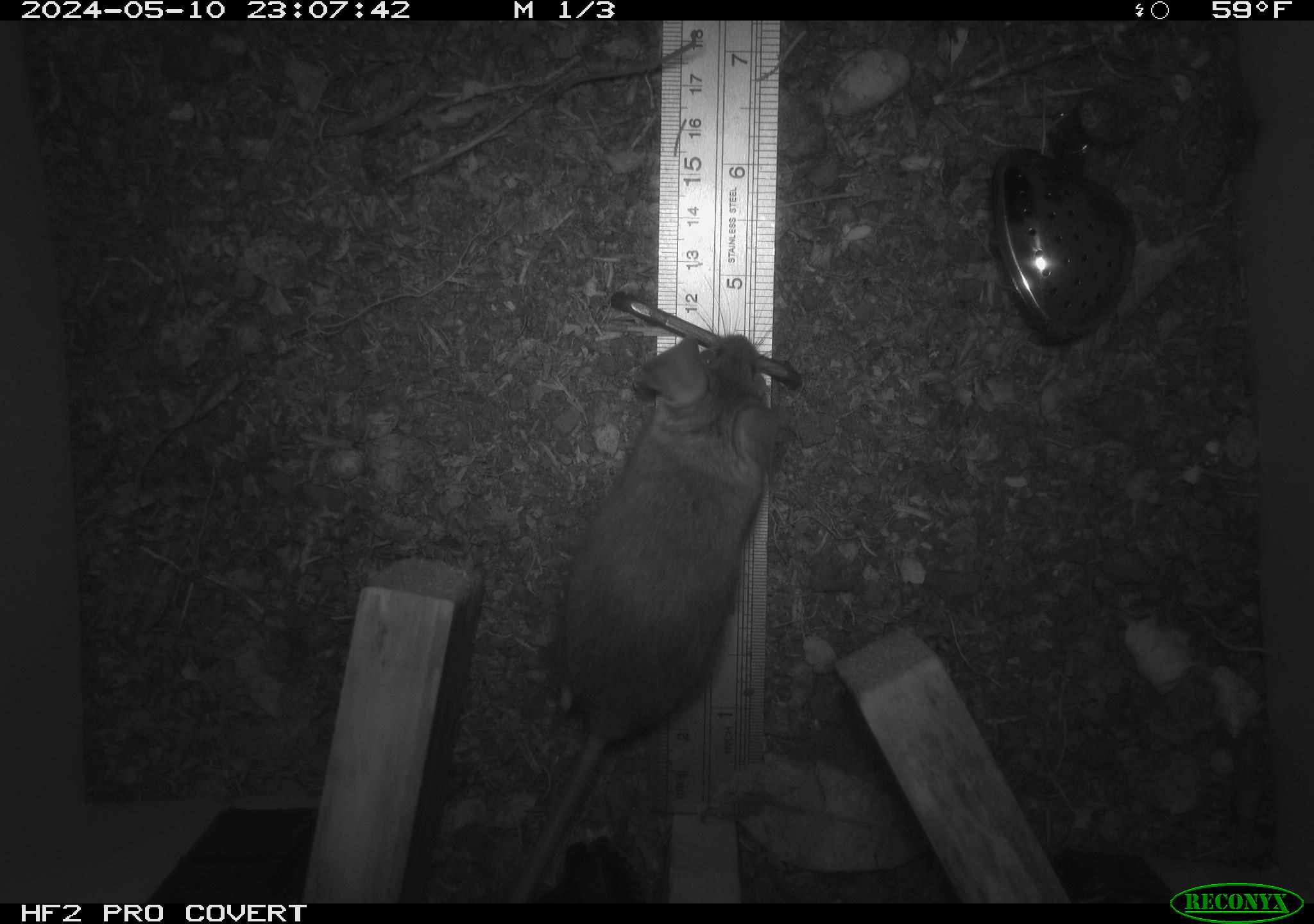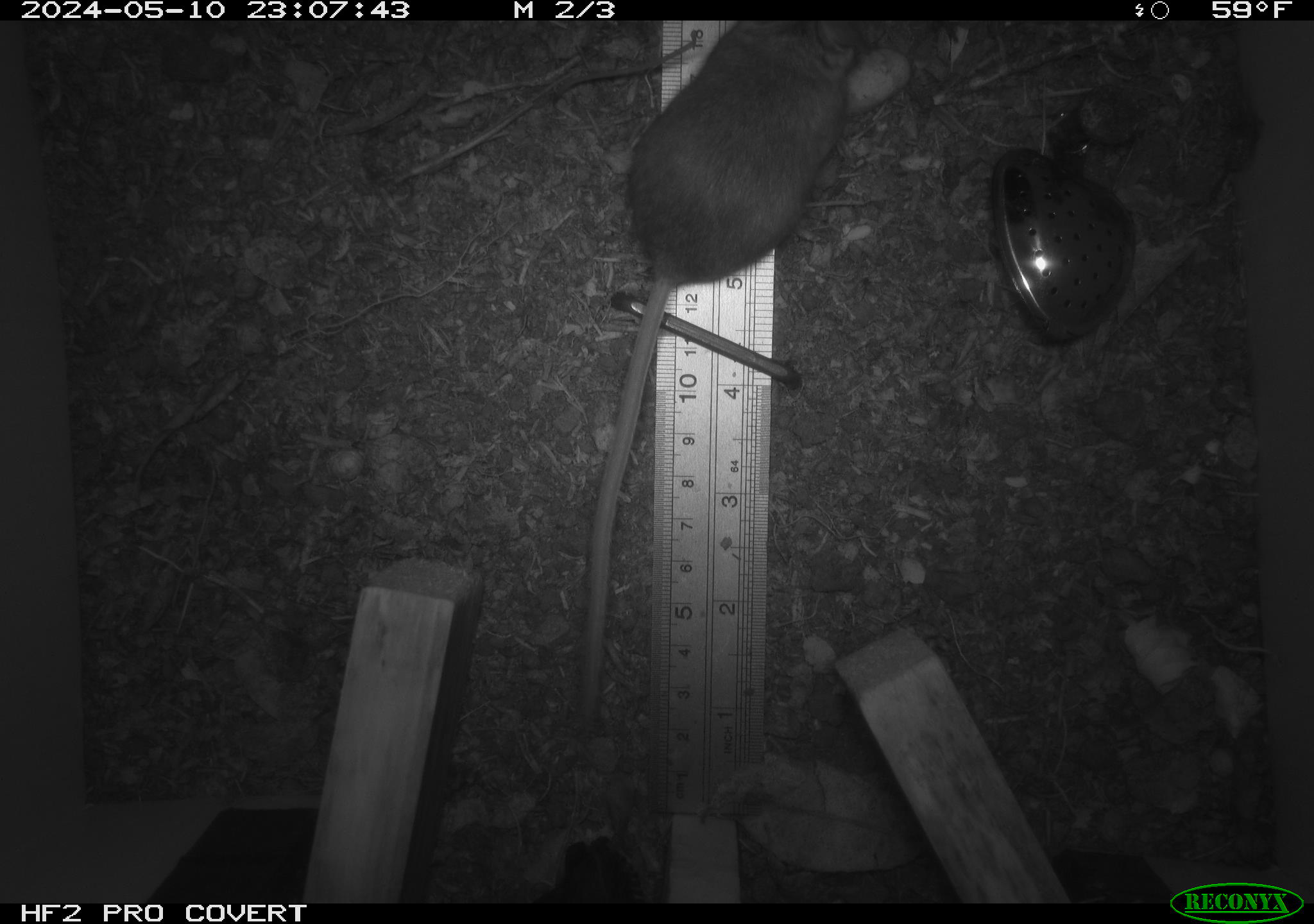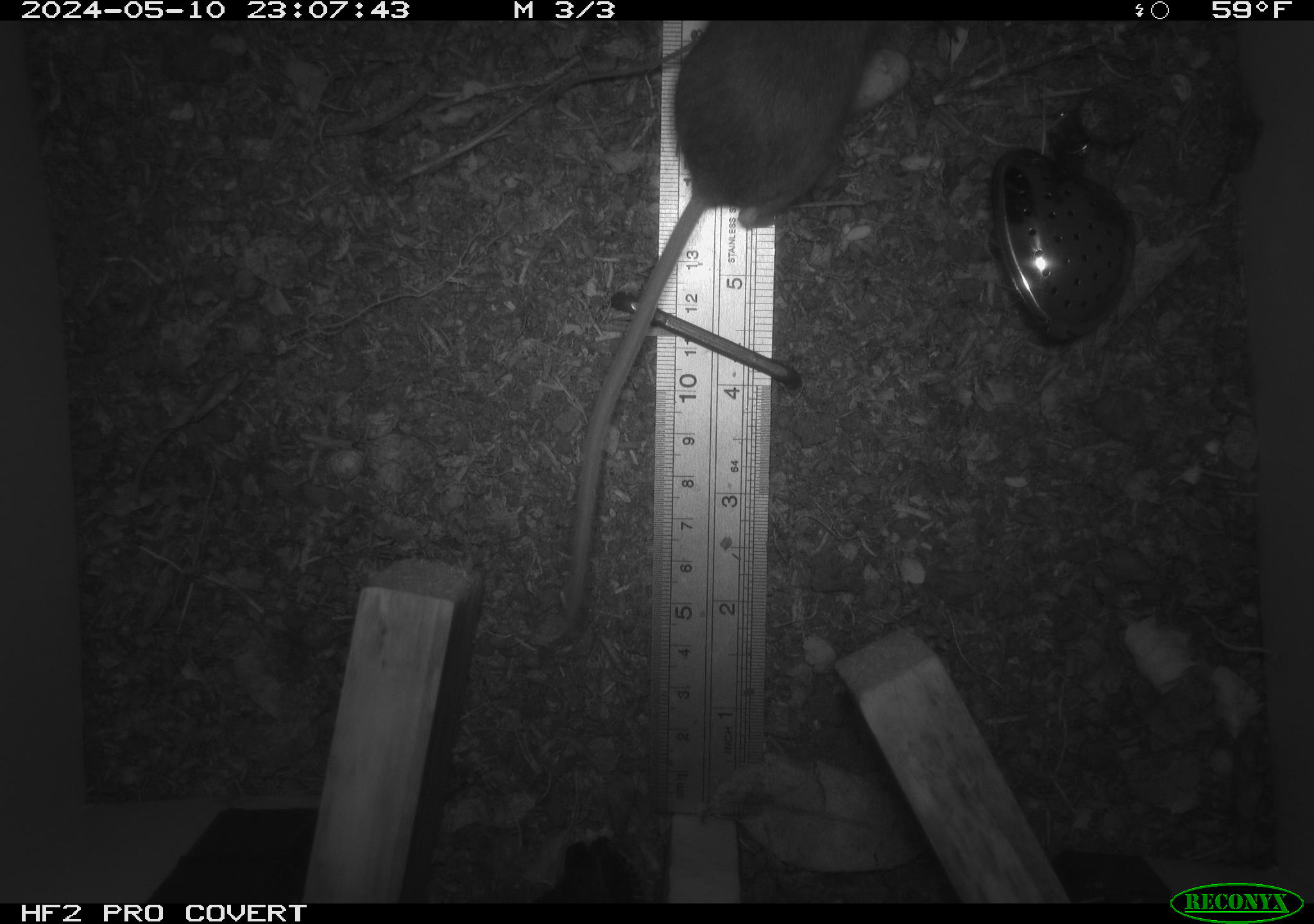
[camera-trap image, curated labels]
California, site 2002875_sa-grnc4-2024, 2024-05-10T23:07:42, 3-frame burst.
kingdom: Animalia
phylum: Chordata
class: Mammalia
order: Rodentia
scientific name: Rodentia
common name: rodent